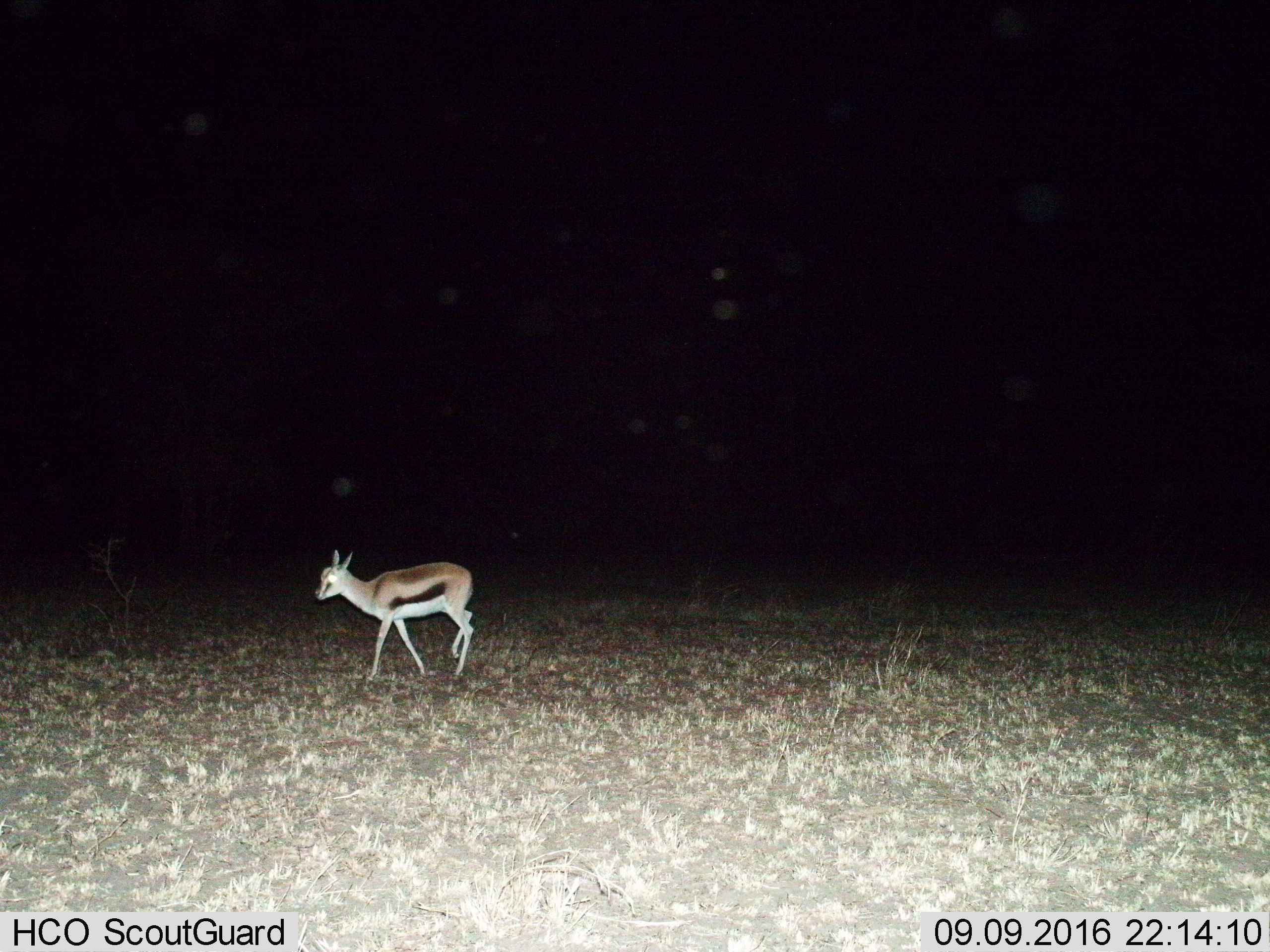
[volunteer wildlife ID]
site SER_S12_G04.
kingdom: Animalia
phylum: Chordata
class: Mammalia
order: Artiodactyla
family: Bovidae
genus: Eudorcas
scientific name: Eudorcas thomsonii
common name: thomson's gazelle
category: gazellethomsons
Gazellethomsons (thomson's gazelle) (Eudorcas thomsonii), count 1. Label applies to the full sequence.